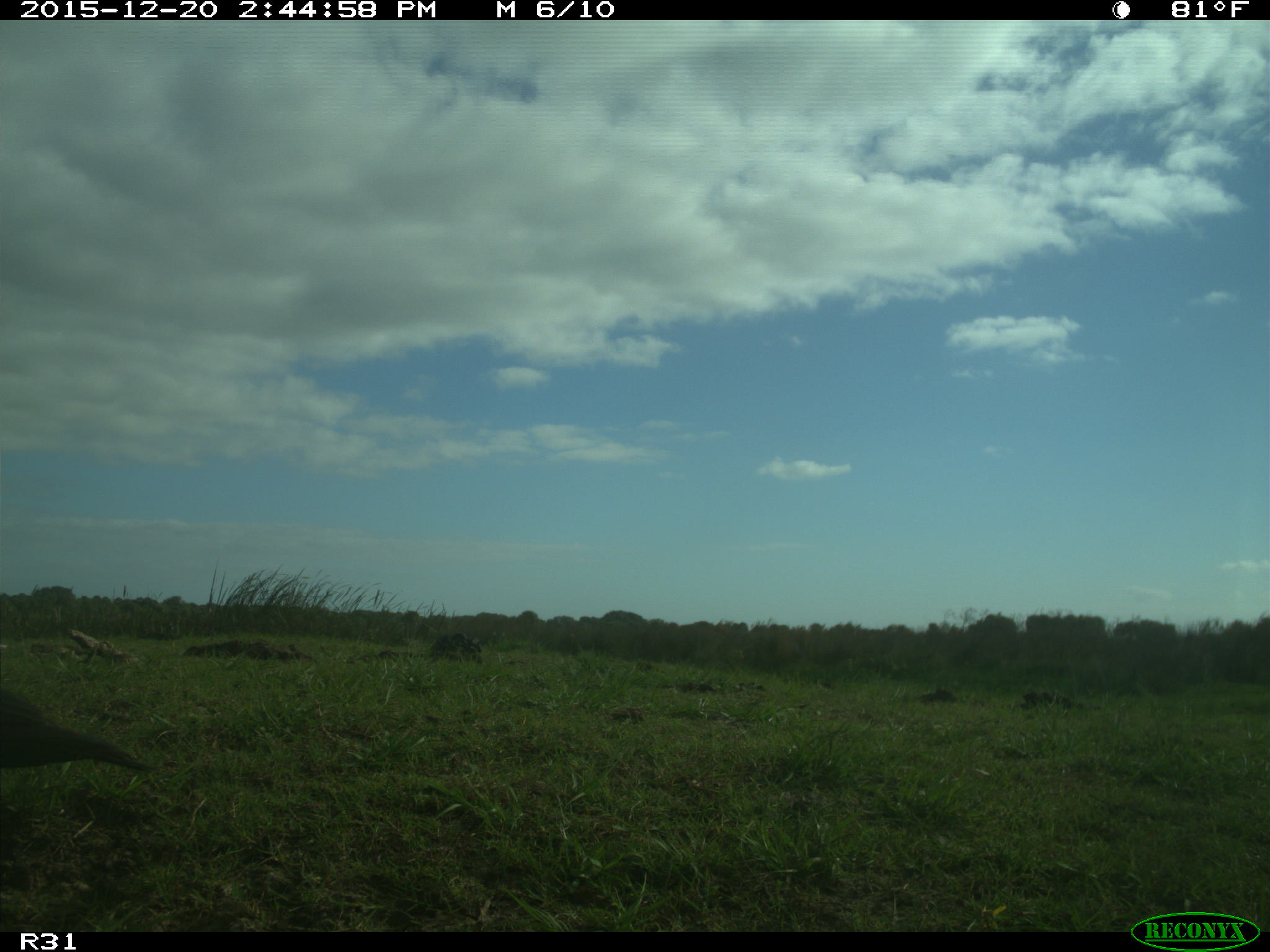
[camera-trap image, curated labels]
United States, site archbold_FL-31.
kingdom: Animalia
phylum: Chordata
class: Aves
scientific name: Aves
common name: birds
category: unidentified bird